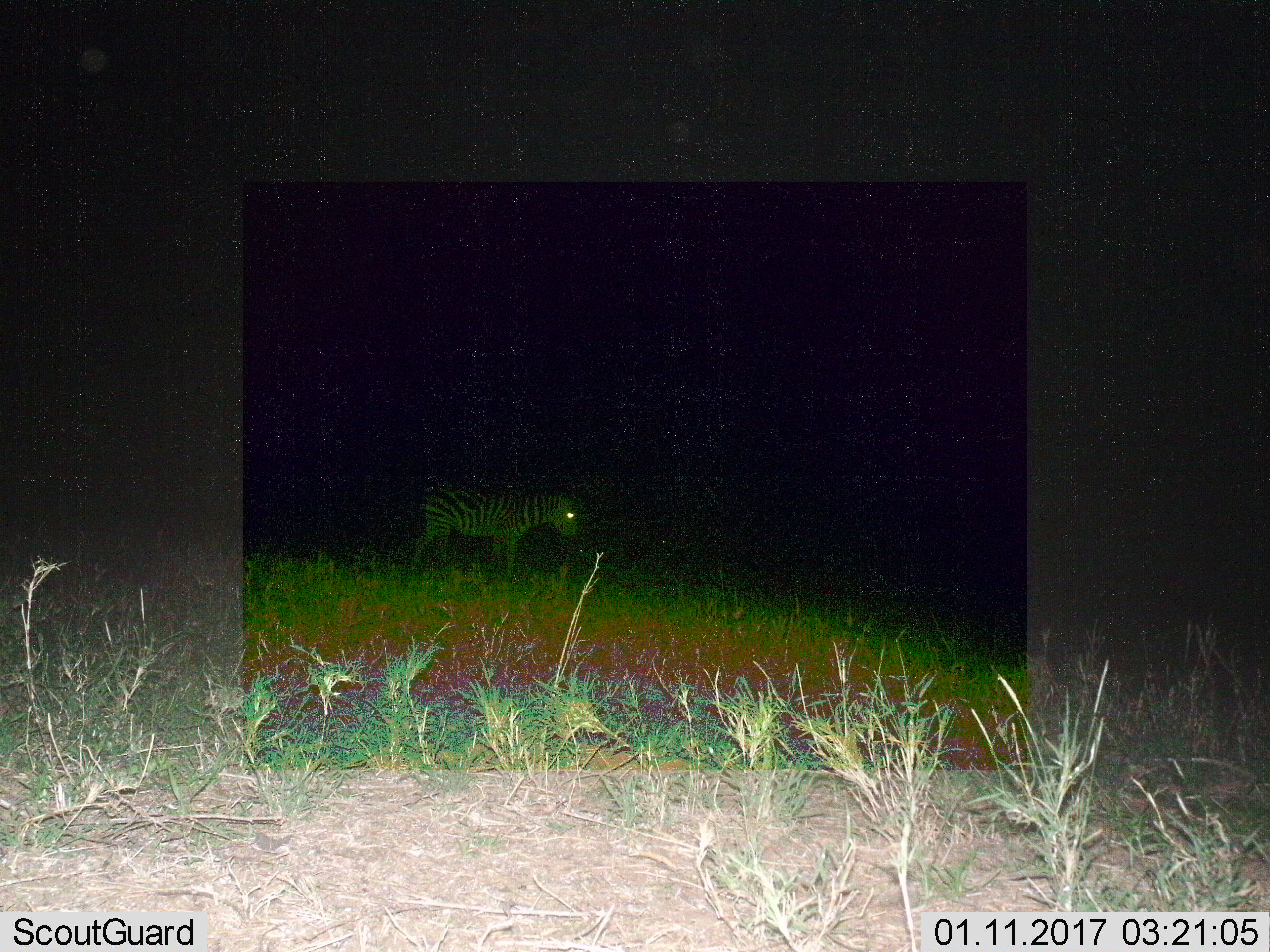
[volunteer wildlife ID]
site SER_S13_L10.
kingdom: Animalia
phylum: Chordata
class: Mammalia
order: Perissodactyla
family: Equidae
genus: Equus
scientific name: Equus quagga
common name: plains zebra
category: zebraplains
Zebraplains (plains zebra) (Equus quagga), count 1. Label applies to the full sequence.